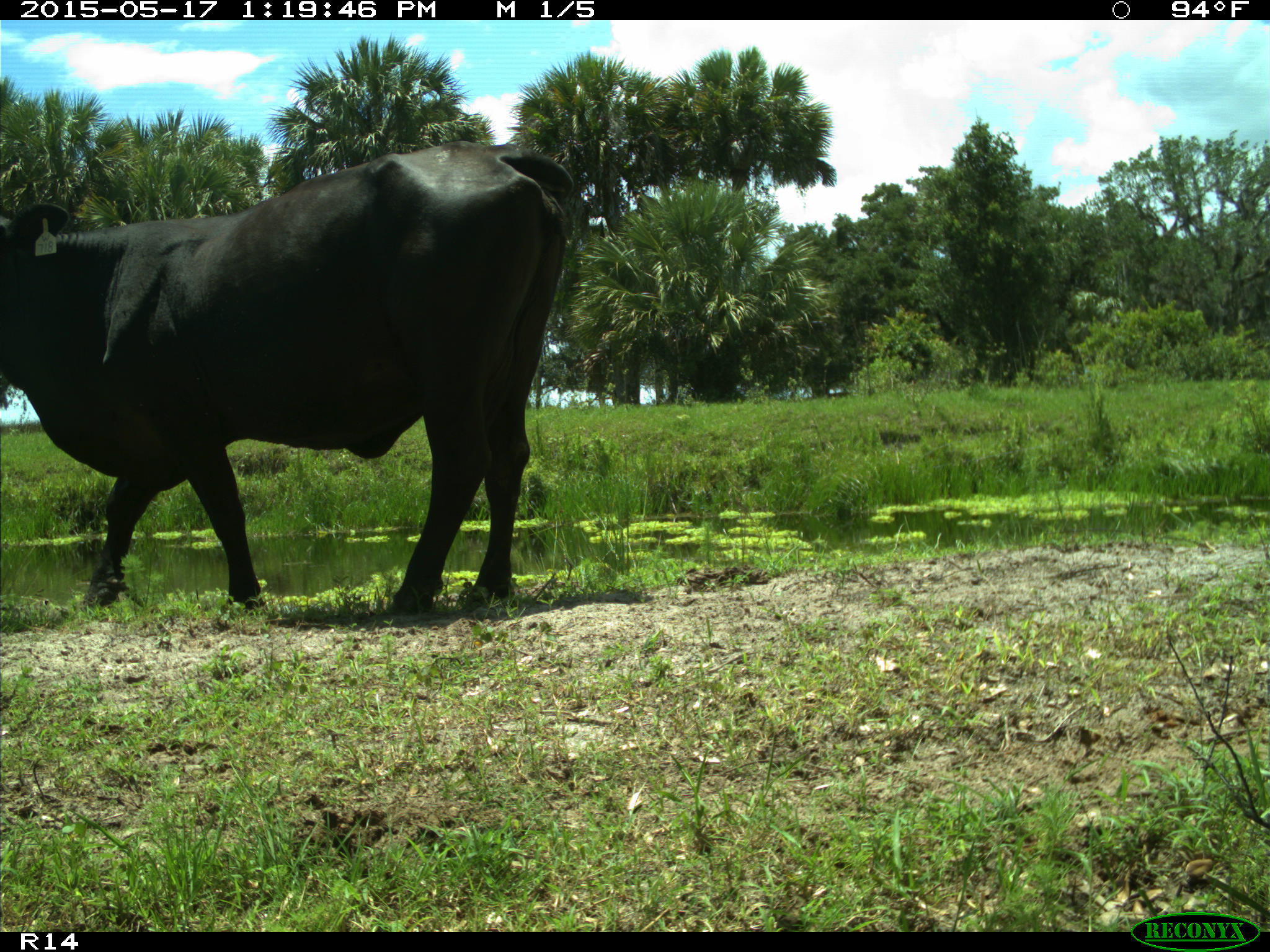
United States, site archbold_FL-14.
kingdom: Animalia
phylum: Chordata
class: Mammalia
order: Artiodactyla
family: Bovidae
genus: Bos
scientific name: Bos taurus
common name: domestic cow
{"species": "Bos taurus (domestic cow)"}